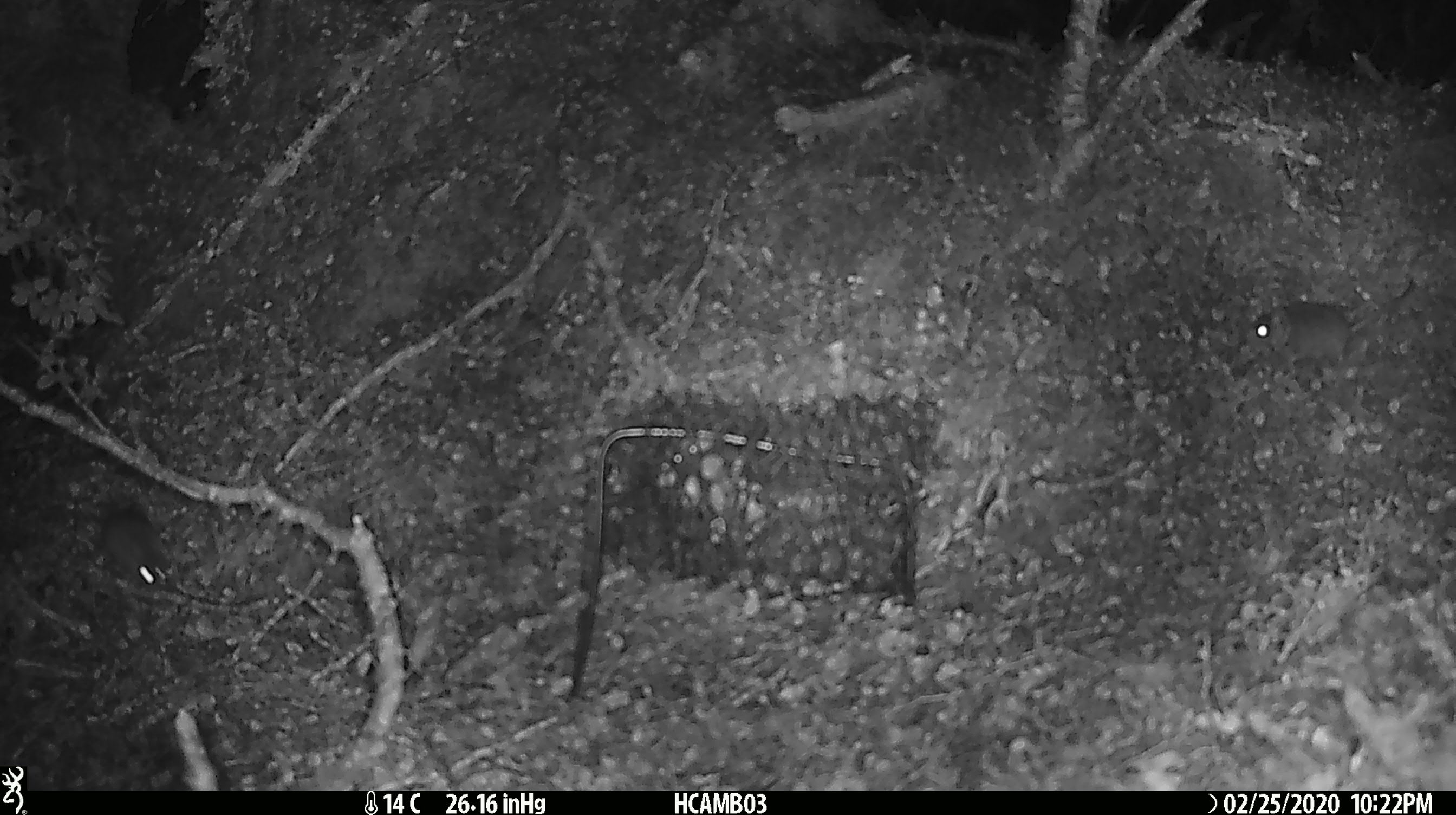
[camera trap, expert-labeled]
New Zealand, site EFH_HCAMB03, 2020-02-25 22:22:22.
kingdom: Animalia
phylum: Chordata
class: Mammalia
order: Rodentia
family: Muridae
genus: Mus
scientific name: Mus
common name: mouse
Mouse (Mus).